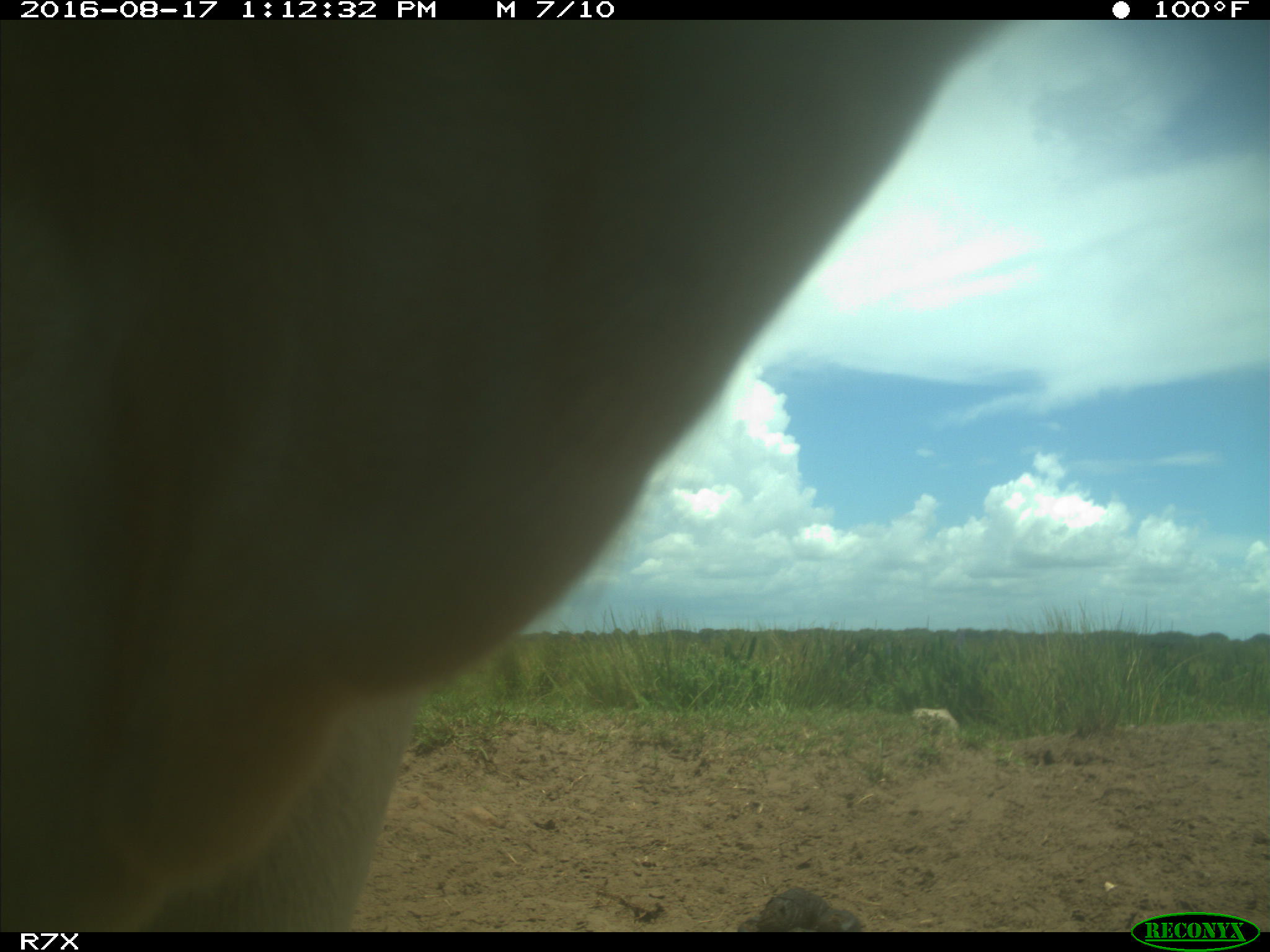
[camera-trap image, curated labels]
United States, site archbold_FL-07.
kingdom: Animalia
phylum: Chordata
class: Mammalia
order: Artiodactyla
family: Bovidae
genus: Bos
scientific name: Bos taurus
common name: domestic cow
Bos taurus (domestic cow).